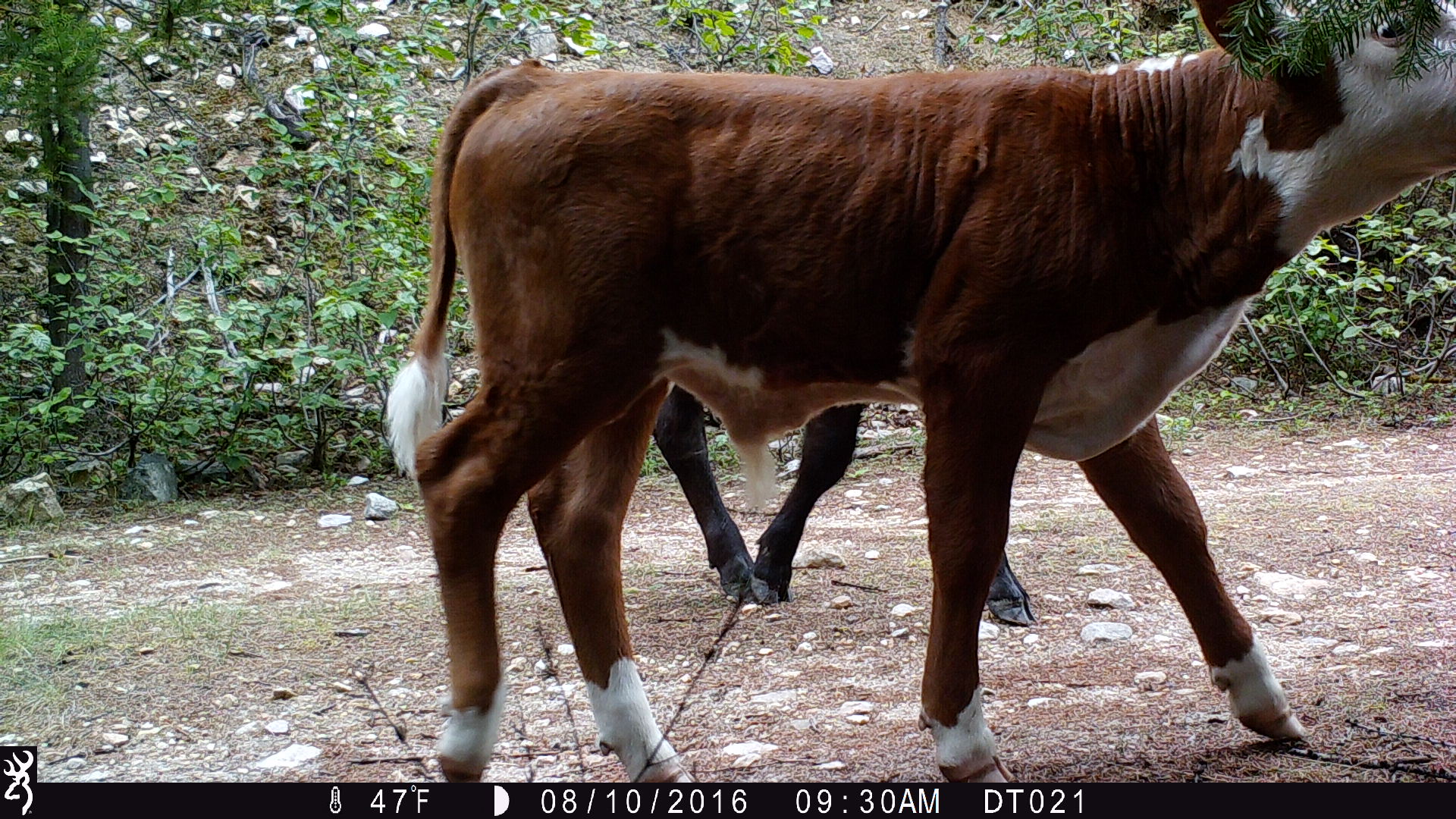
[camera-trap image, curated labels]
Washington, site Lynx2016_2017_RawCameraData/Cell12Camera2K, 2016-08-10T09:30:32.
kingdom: Animalia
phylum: Chordata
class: Mammalia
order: Artiodactyla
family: Bovidae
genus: Bos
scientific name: Bos taurus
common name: domestic cattle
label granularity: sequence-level